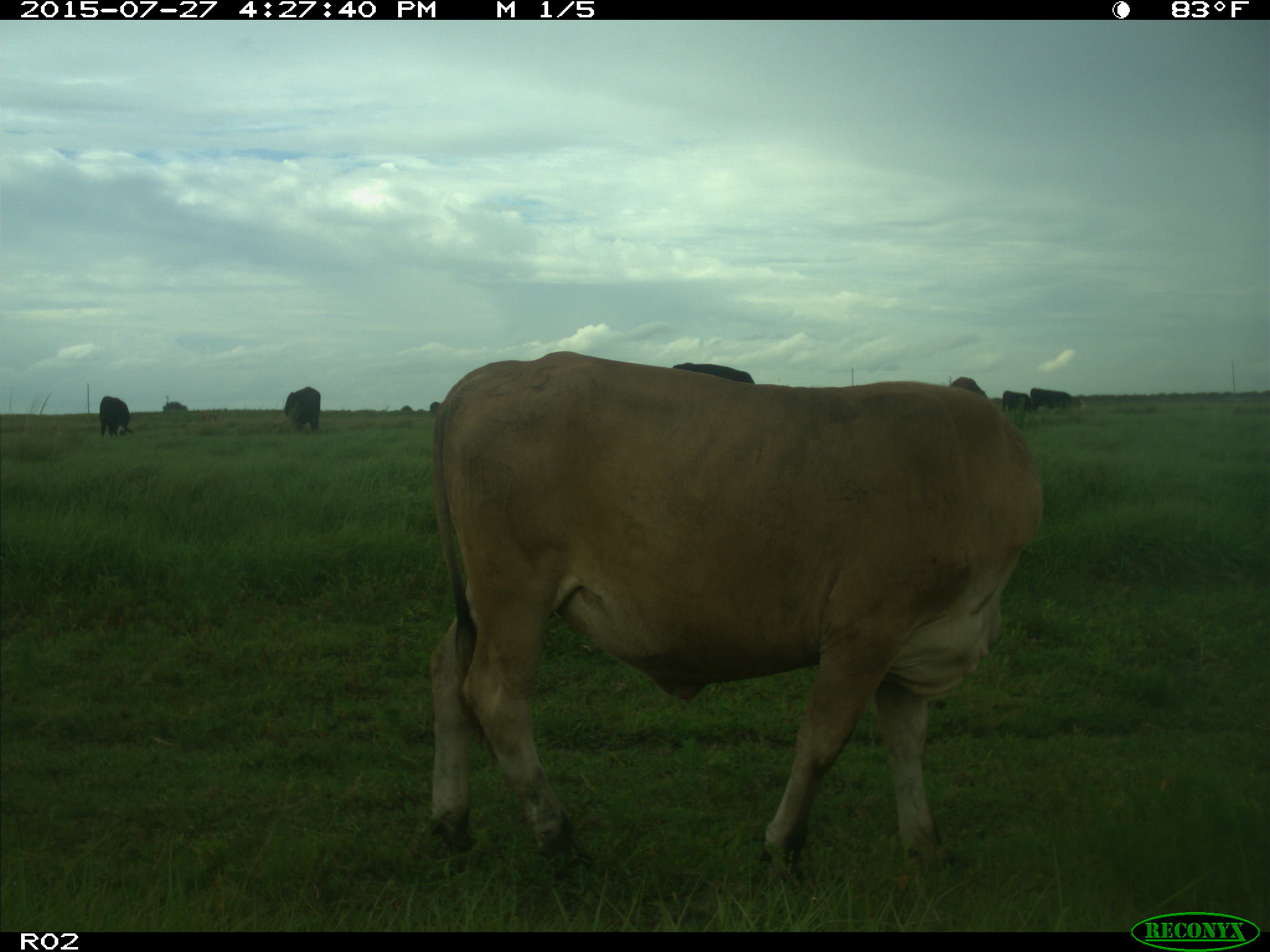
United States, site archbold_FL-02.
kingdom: Animalia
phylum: Chordata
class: Mammalia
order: Artiodactyla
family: Bovidae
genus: Bos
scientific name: Bos taurus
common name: domestic cow